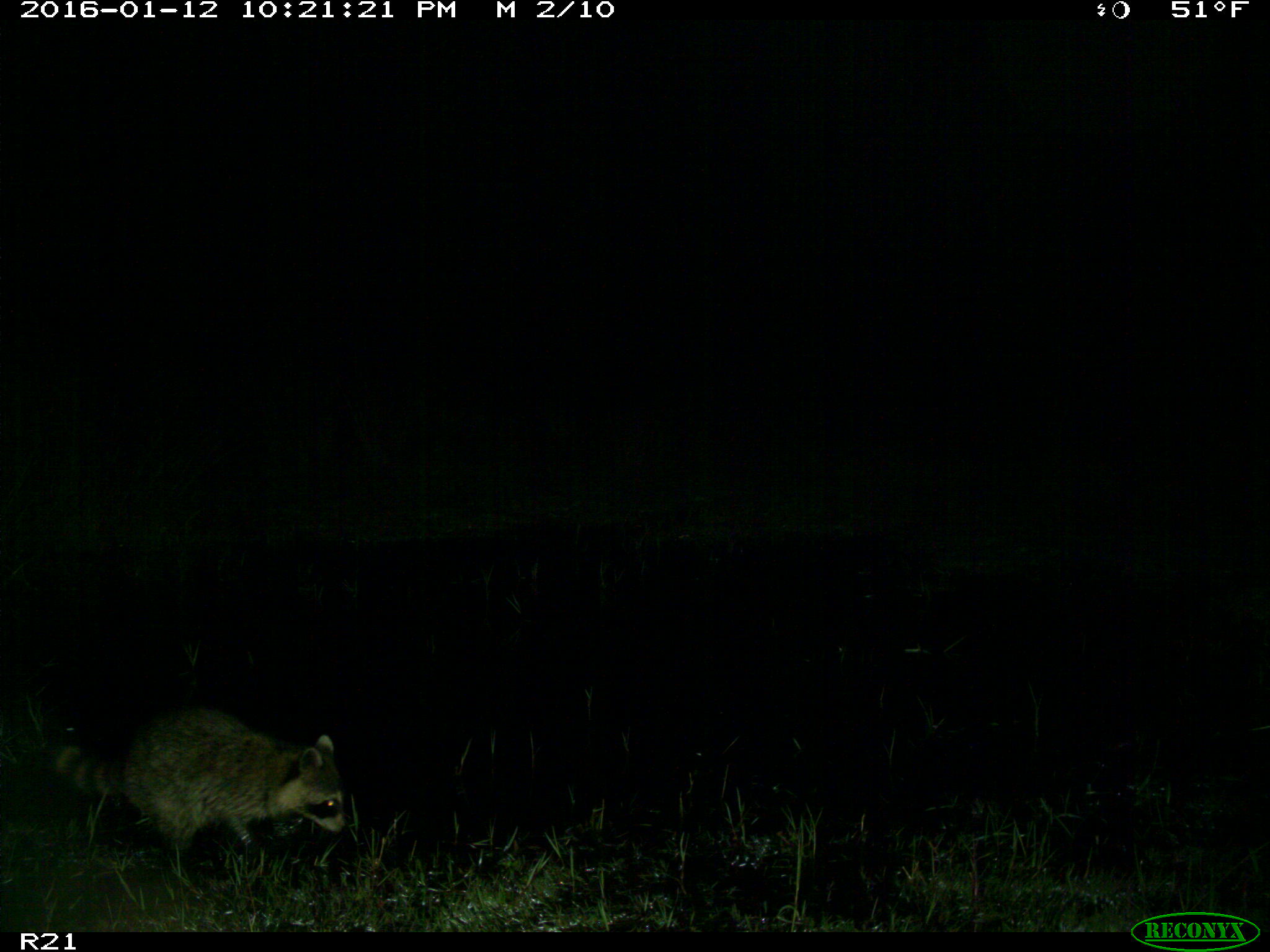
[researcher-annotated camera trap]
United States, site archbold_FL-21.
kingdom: Animalia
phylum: Chordata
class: Mammalia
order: Carnivora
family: Procyonidae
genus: Procyon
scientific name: Procyon lotor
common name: common raccoon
Procyon lotor (common raccoon).